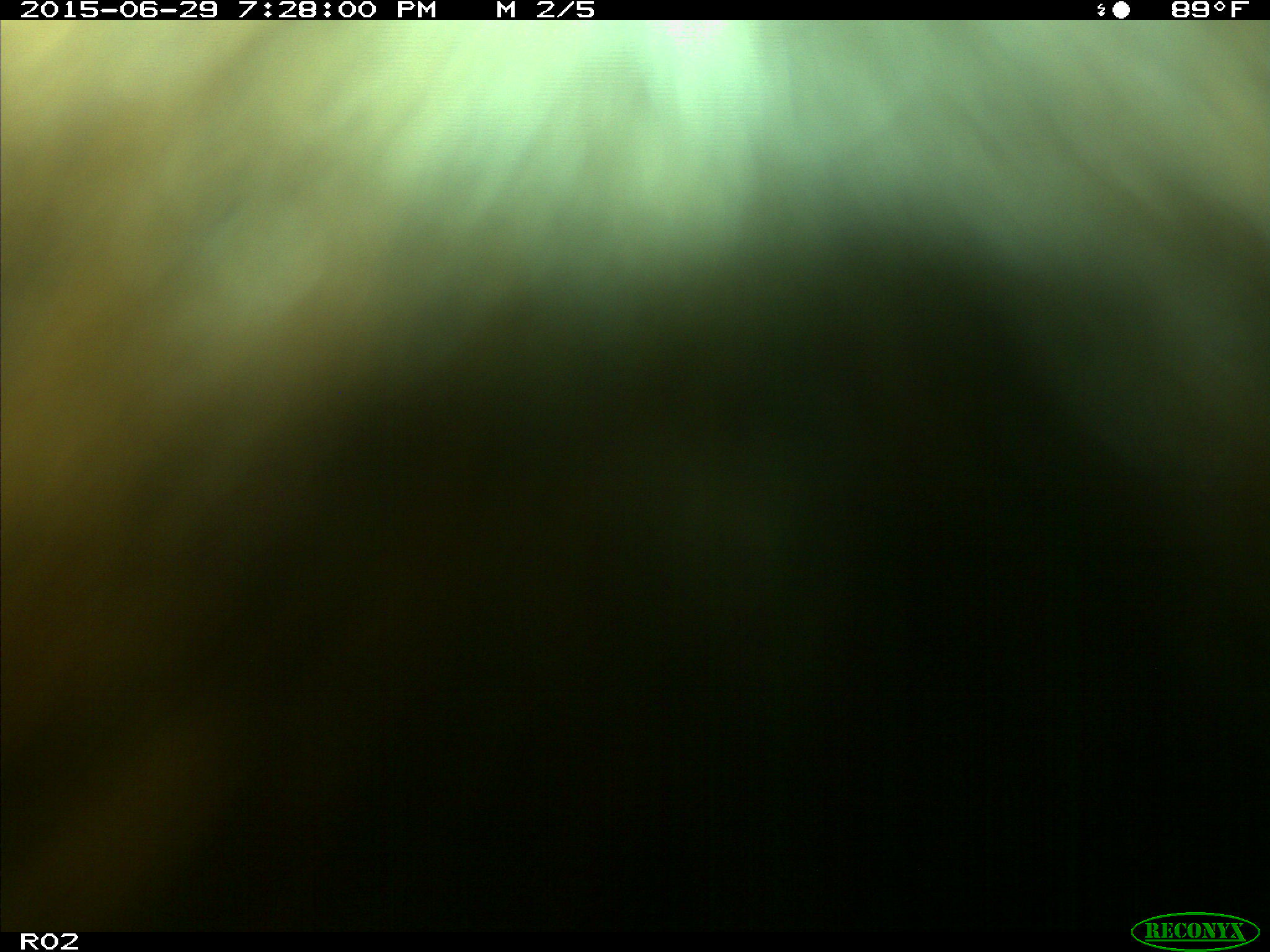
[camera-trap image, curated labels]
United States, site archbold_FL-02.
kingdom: Animalia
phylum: Chordata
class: Mammalia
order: Artiodactyla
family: Bovidae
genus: Bos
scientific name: Bos taurus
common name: domestic cow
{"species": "Bos taurus (domestic cow)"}